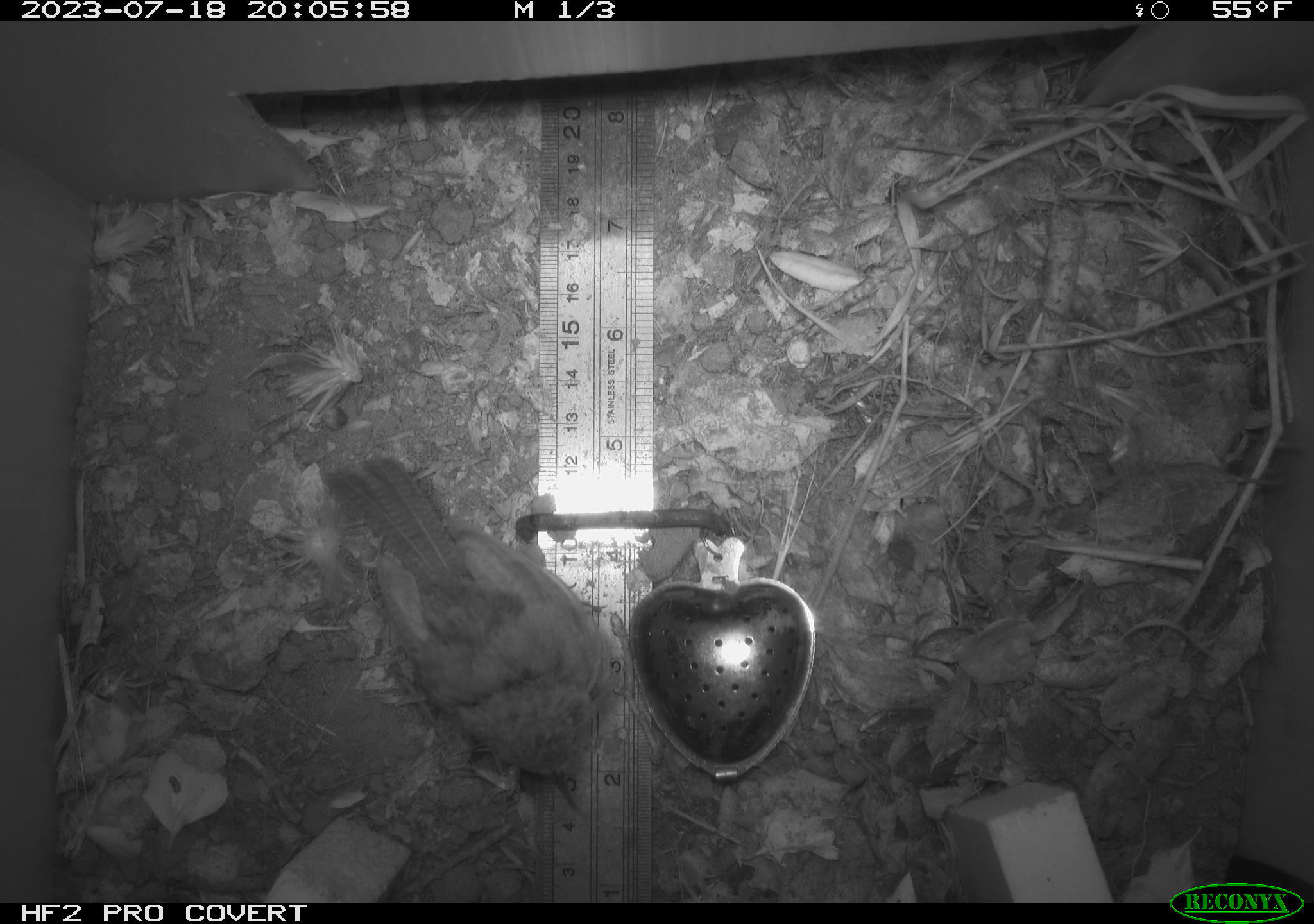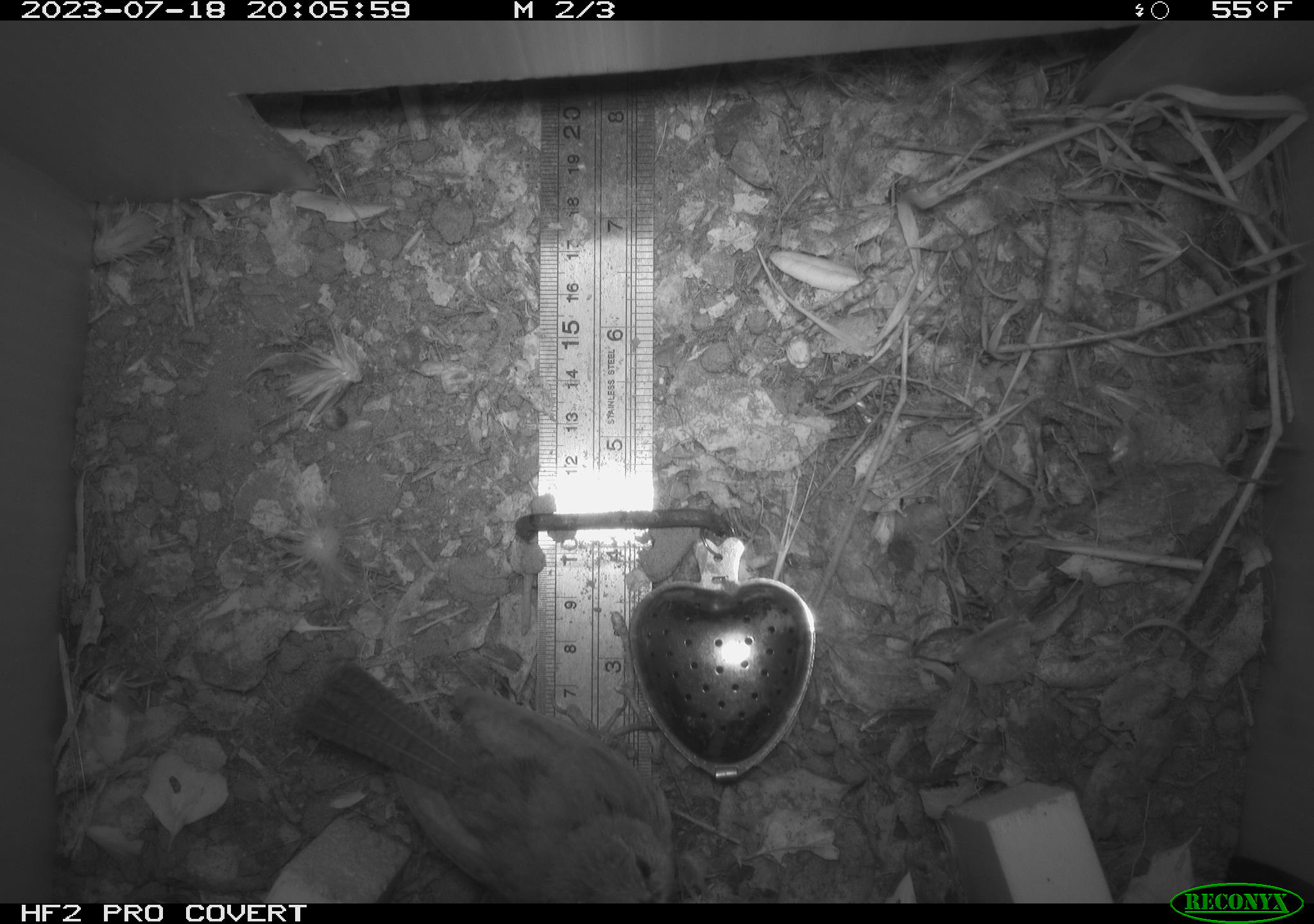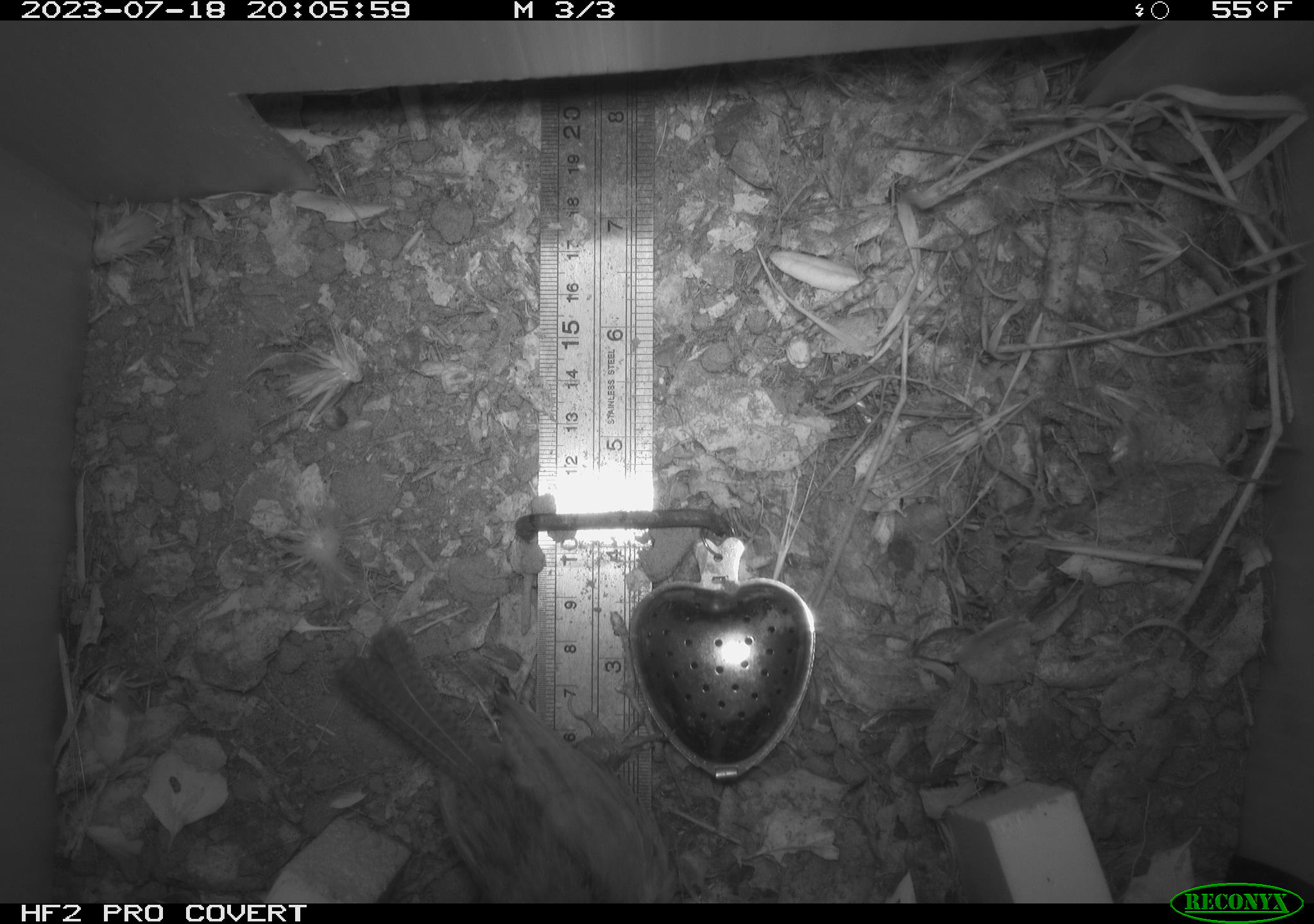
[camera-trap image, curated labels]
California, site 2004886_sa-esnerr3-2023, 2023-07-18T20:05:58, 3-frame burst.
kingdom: Animalia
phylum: Chordata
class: Aves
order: Passeriformes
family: Troglodytidae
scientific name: Troglodytidae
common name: wren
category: troglodytidae family